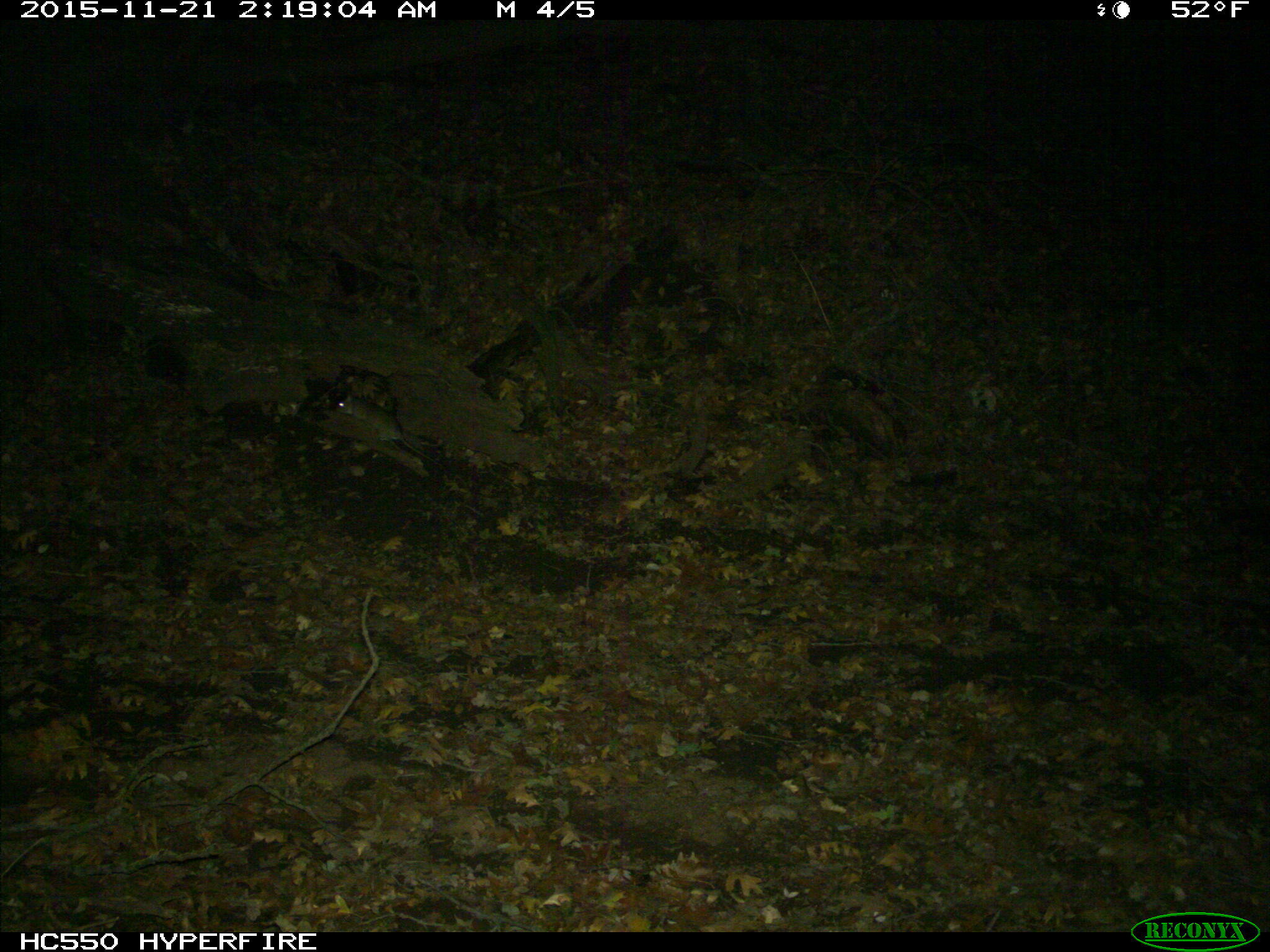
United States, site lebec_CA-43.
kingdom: Animalia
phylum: Chordata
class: Mammalia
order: Rodentia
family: Cricetidae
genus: Neotoma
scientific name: Neotoma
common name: pack rat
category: unidentified pack rat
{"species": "unidentified pack rat (pack rat) (Neotoma)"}